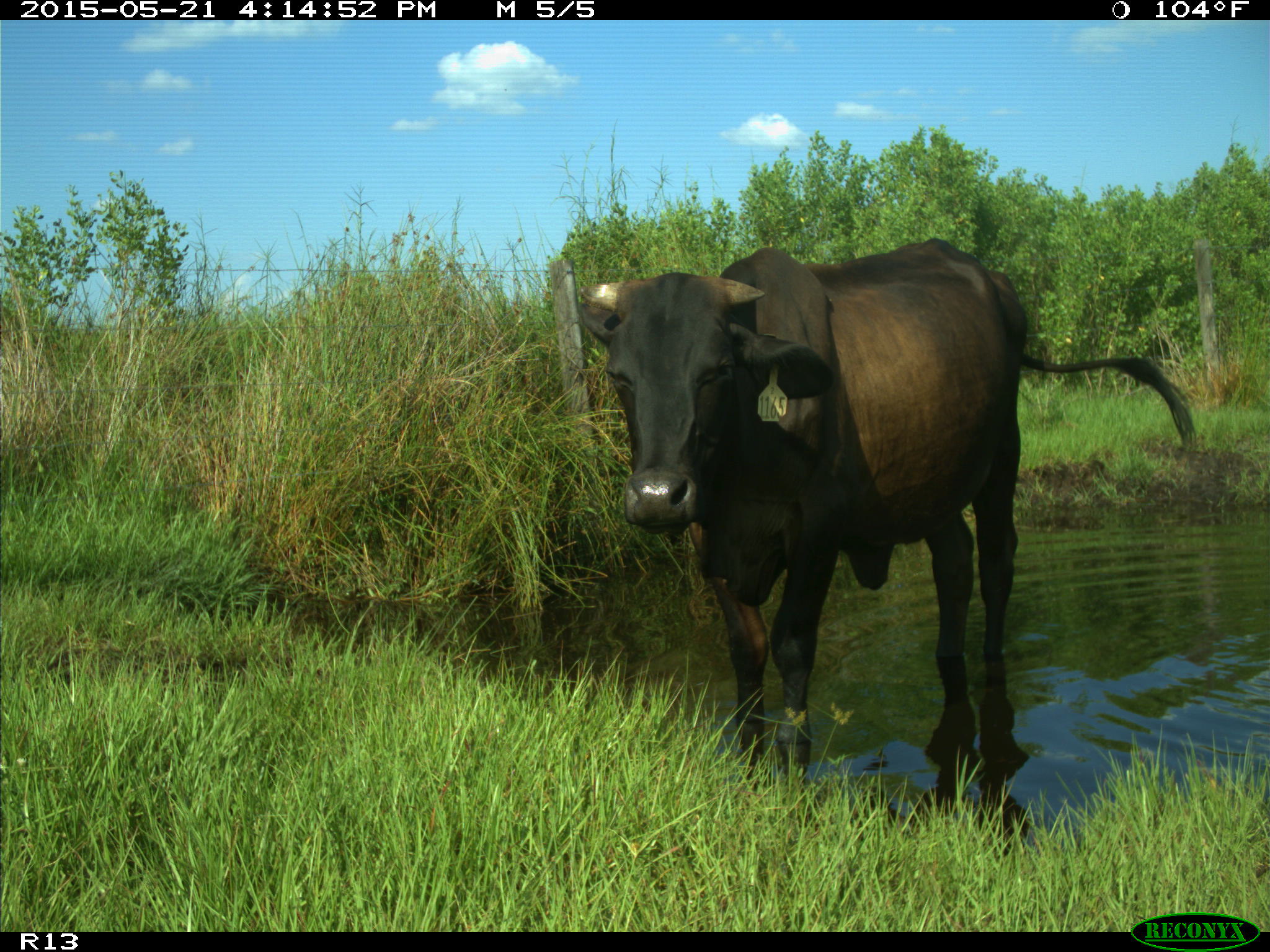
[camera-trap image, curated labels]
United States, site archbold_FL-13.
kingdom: Animalia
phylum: Chordata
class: Mammalia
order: Artiodactyla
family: Bovidae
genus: Bos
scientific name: Bos taurus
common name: domestic cow